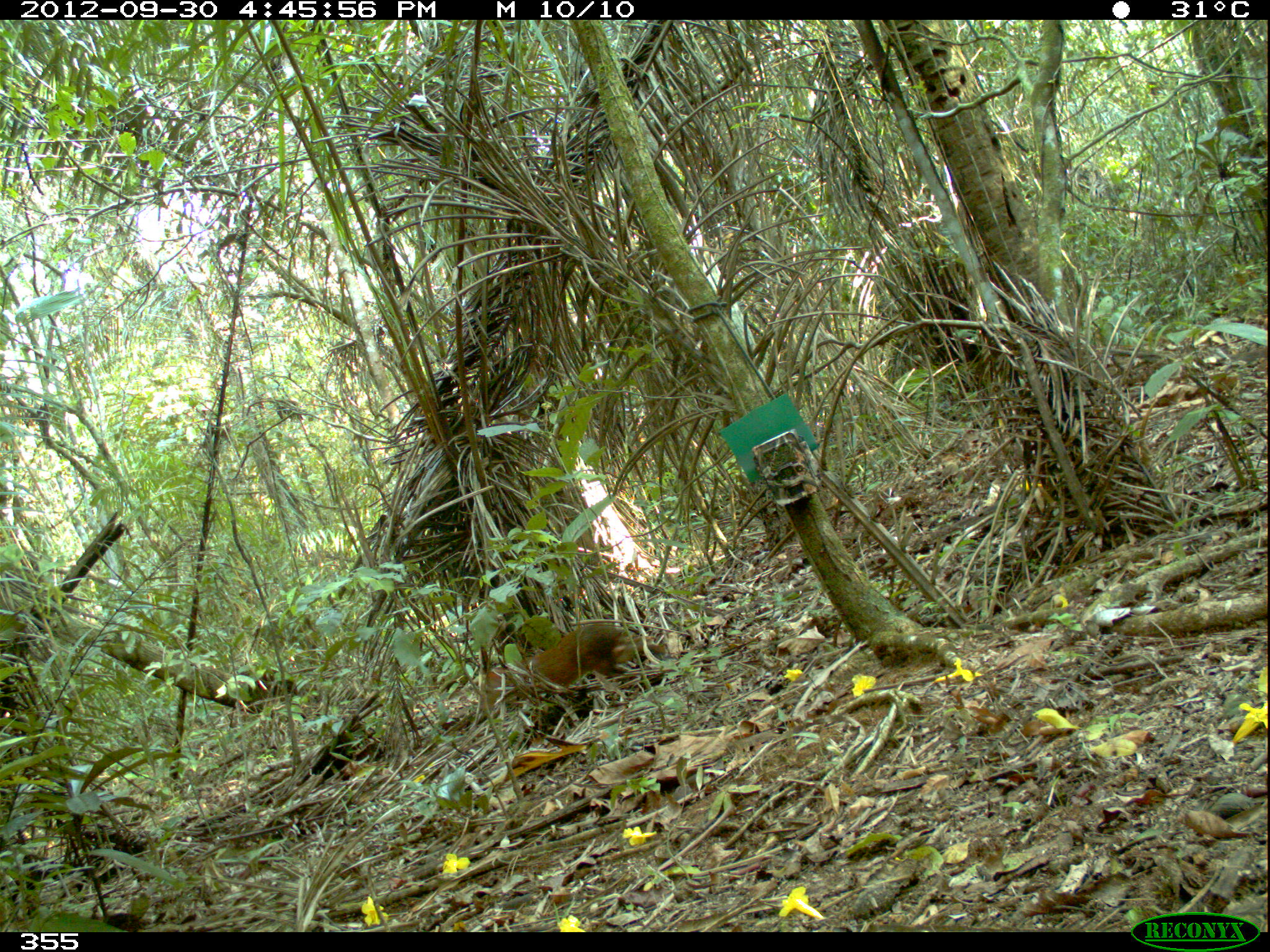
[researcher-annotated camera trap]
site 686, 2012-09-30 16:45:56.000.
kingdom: Animalia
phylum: Chordata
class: Mammalia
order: Rodentia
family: Dasyproctidae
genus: Dasyprocta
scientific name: Dasyprocta punctata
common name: central american agouti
Dasyprocta punctata (central american agouti).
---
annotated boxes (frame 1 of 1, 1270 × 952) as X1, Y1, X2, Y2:
dasyprocta punctata: 477, 623, 663, 715